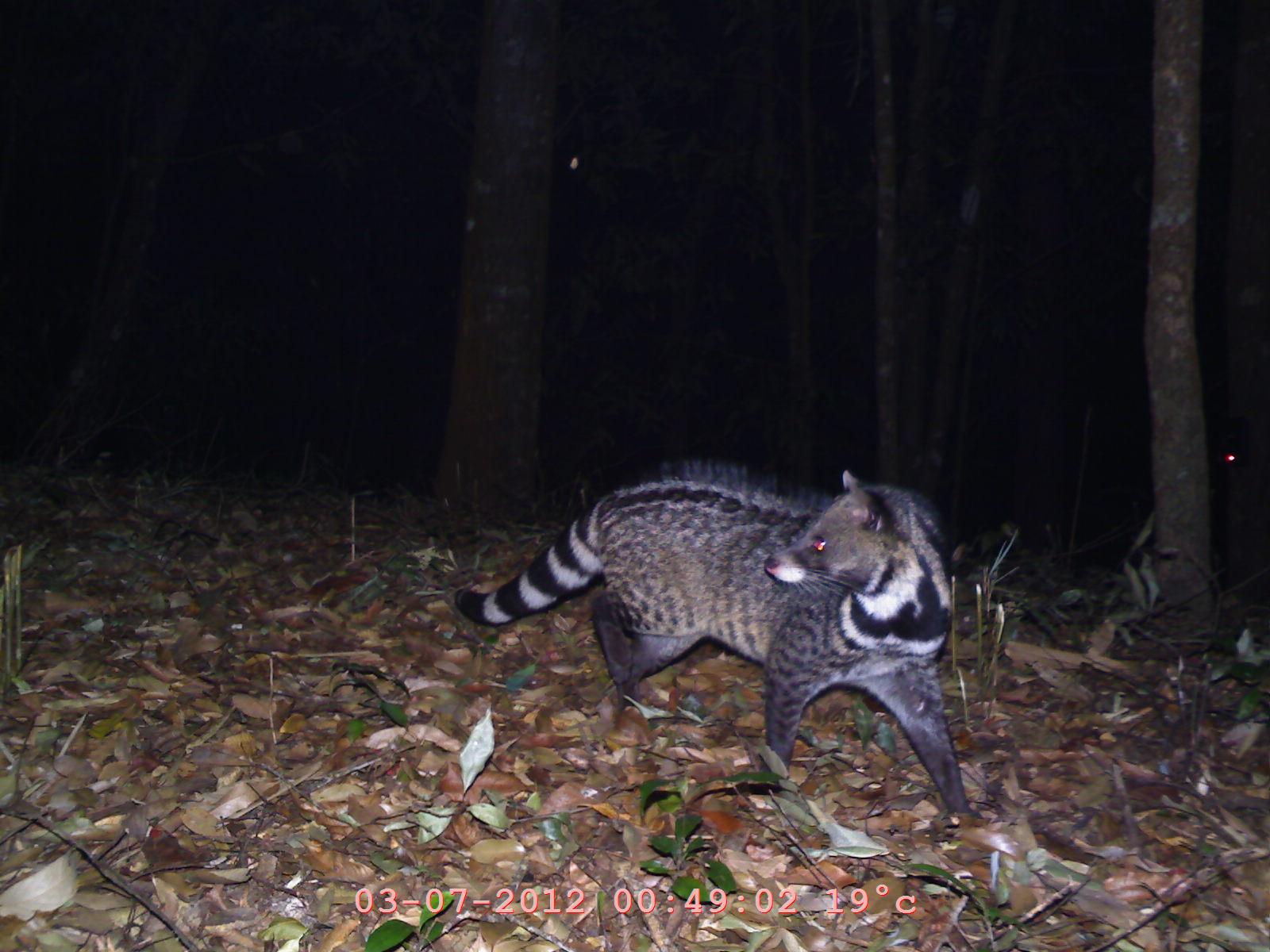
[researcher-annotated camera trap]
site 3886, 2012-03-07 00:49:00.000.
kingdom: Animalia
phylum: Chordata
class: Mammalia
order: Carnivora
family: Viverridae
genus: Viverra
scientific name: Viverra zibetha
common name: large indian civet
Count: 1.